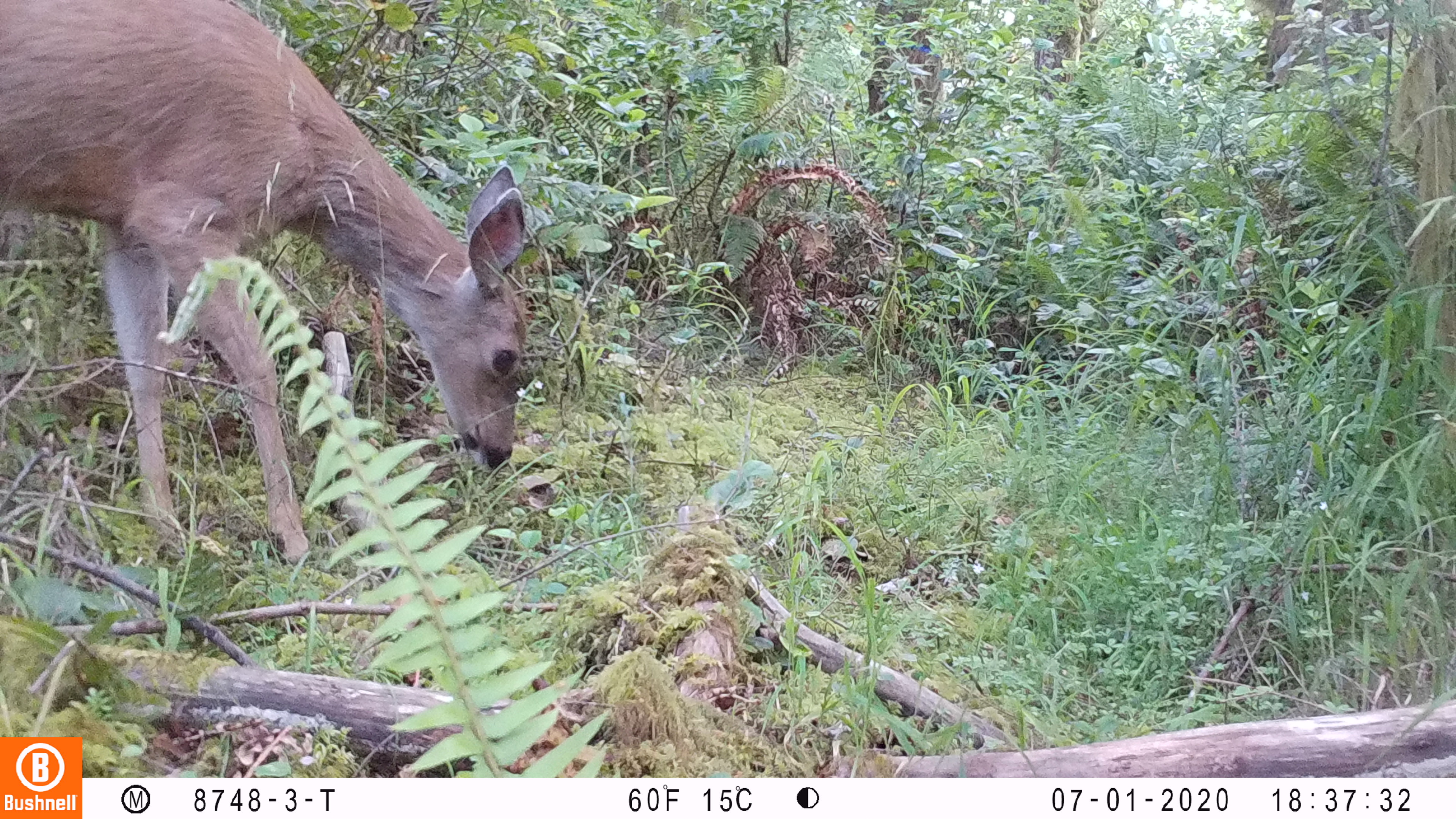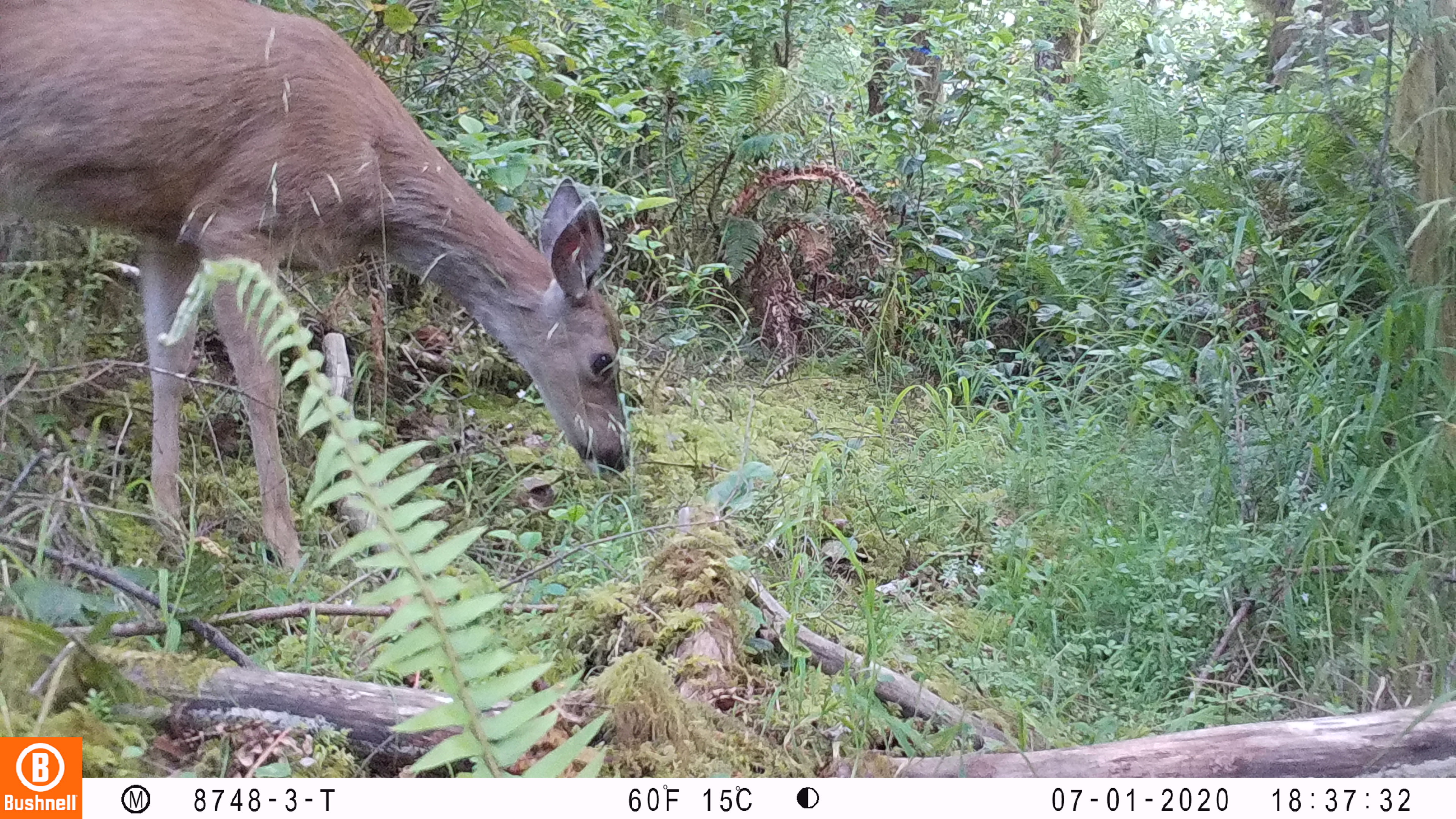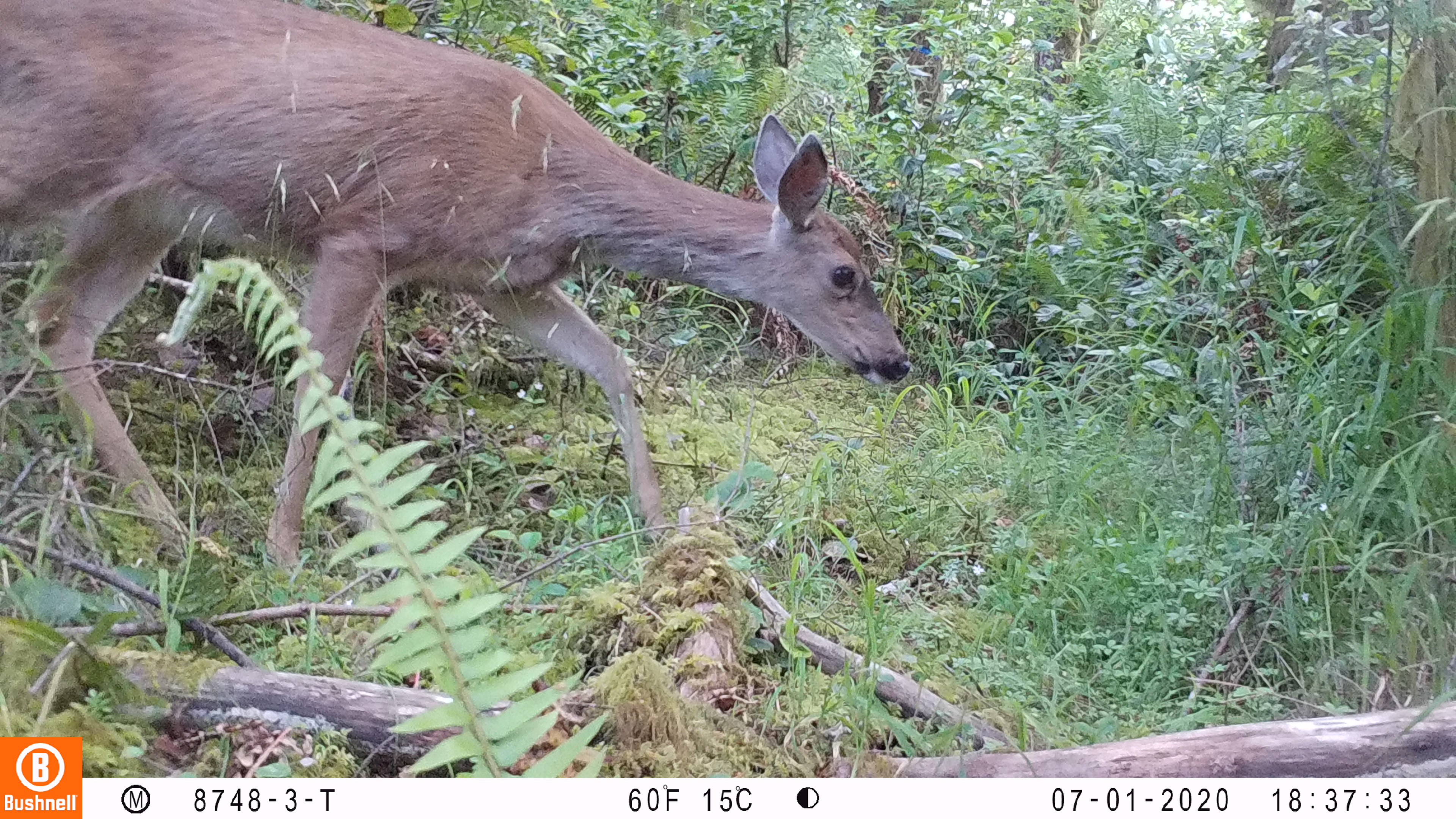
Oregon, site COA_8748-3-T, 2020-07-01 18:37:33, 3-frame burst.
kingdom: Animalia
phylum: Chordata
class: Mammalia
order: Artiodactyla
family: Cervidae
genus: Odocoileus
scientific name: Odocoileus hemionus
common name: black-tailed deer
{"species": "black-tailed deer (Odocoileus hemionus)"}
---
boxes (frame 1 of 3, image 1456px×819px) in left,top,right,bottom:
black-tailed deer: 0,2,541,565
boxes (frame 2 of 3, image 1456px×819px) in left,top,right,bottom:
black-tailed deer: 10,2,639,569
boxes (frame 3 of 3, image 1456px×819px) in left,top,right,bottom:
black-tailed deer: 0,2,914,562